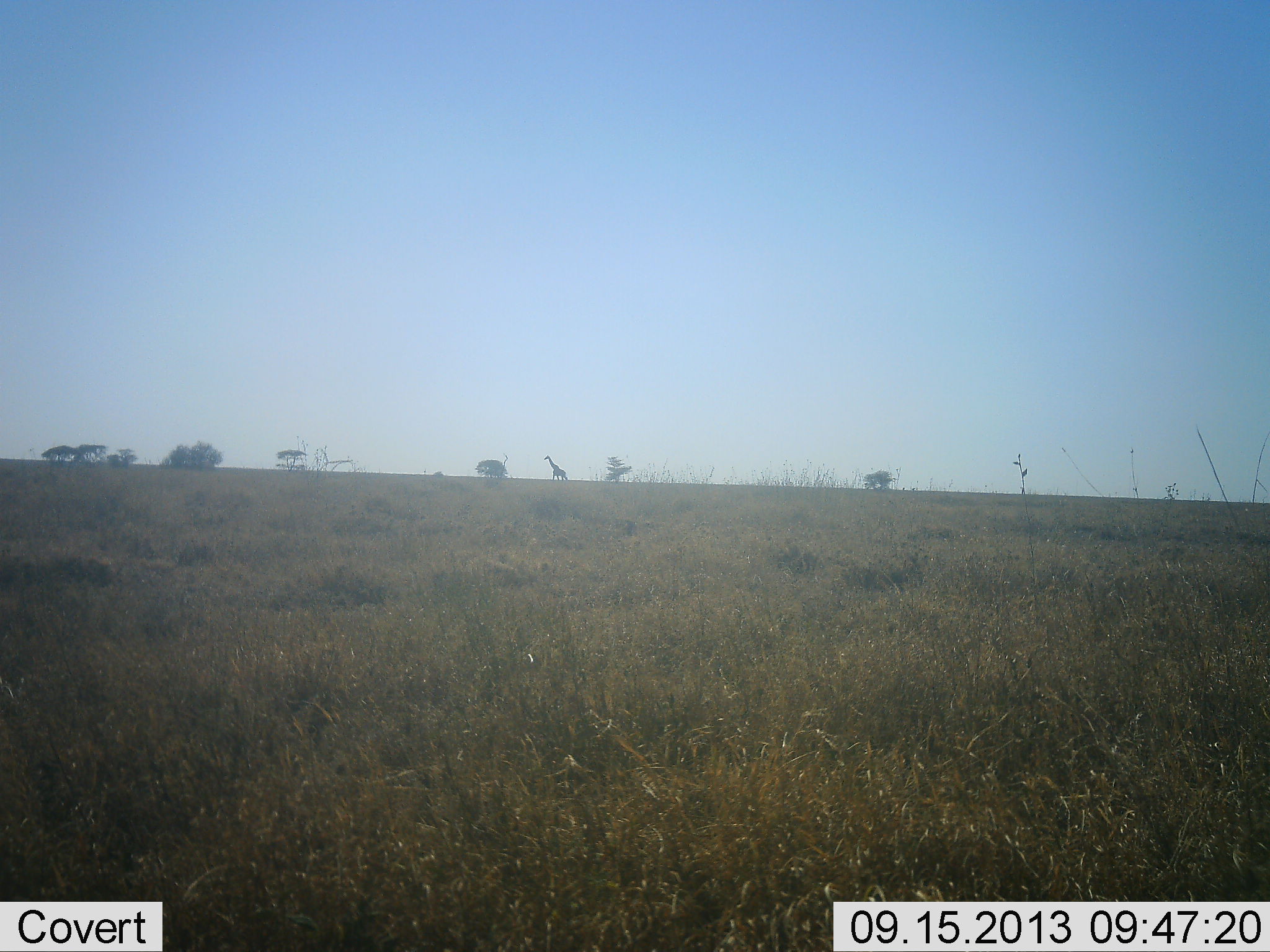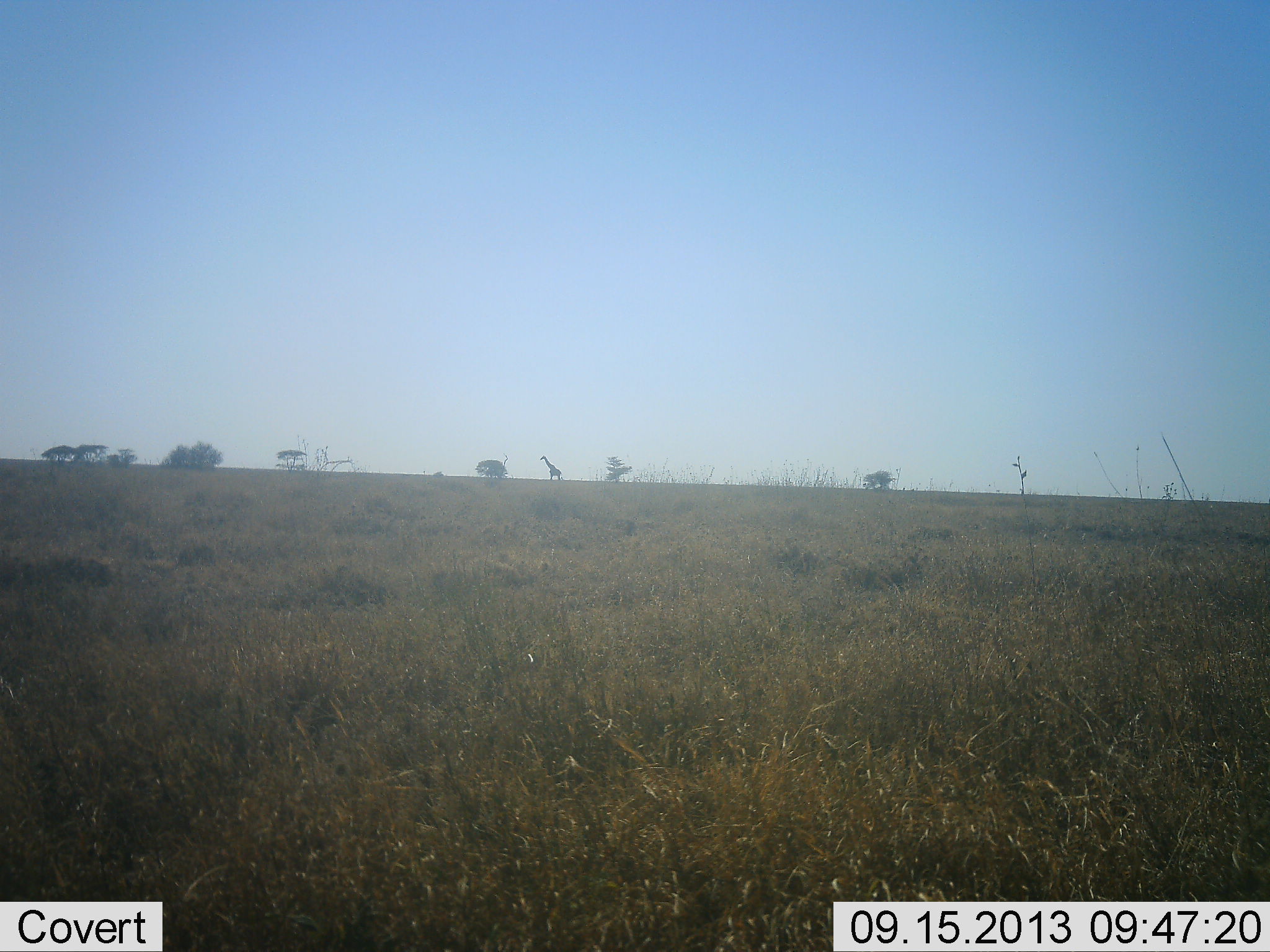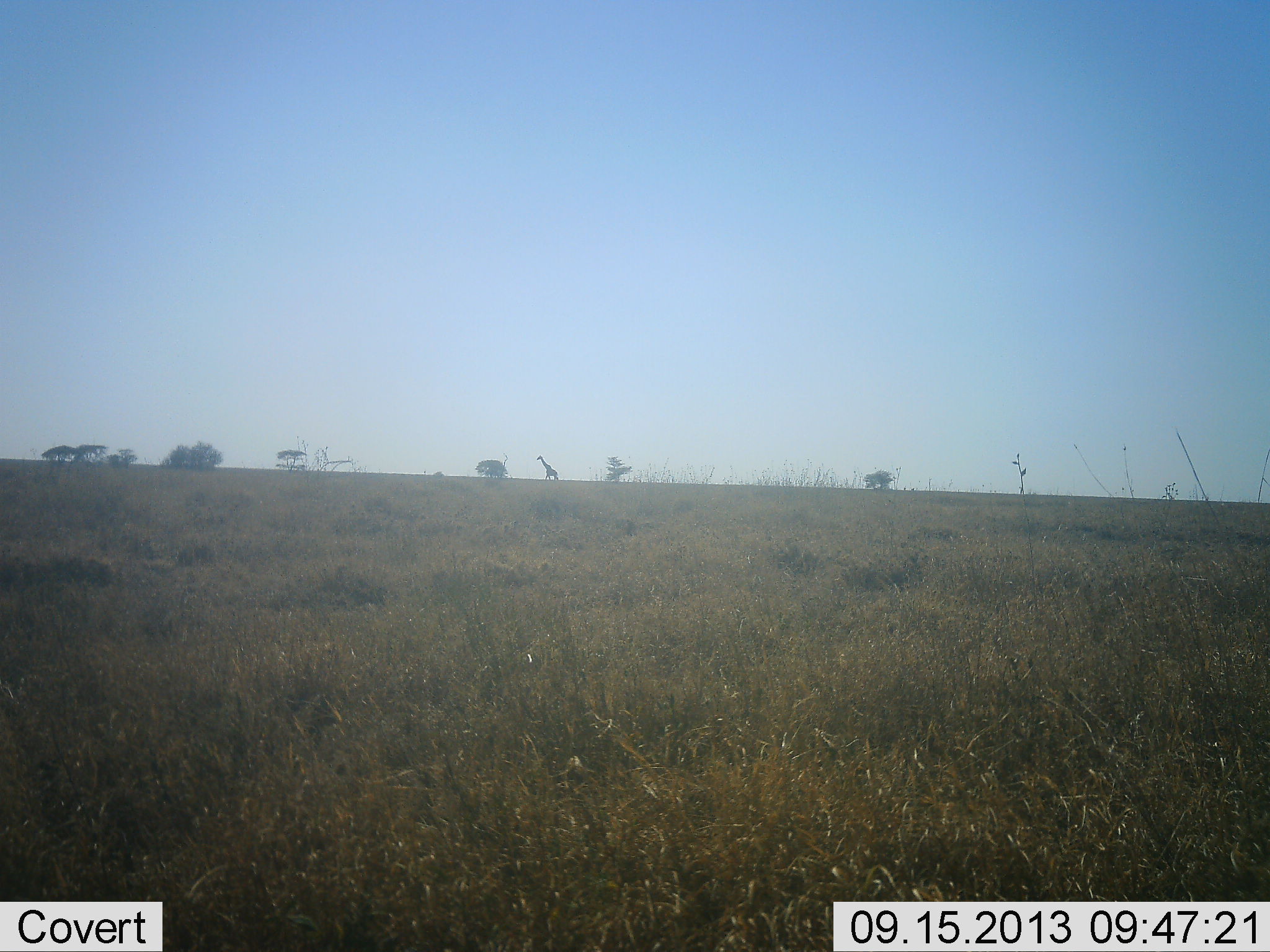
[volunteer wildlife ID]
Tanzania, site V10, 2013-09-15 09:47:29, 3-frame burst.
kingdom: Animalia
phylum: Chordata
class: Mammalia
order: Artiodactyla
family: Giraffidae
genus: Giraffa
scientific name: Giraffa camelopardalis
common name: giraffe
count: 1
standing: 10%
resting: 0%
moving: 100%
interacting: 0%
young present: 0%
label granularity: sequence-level